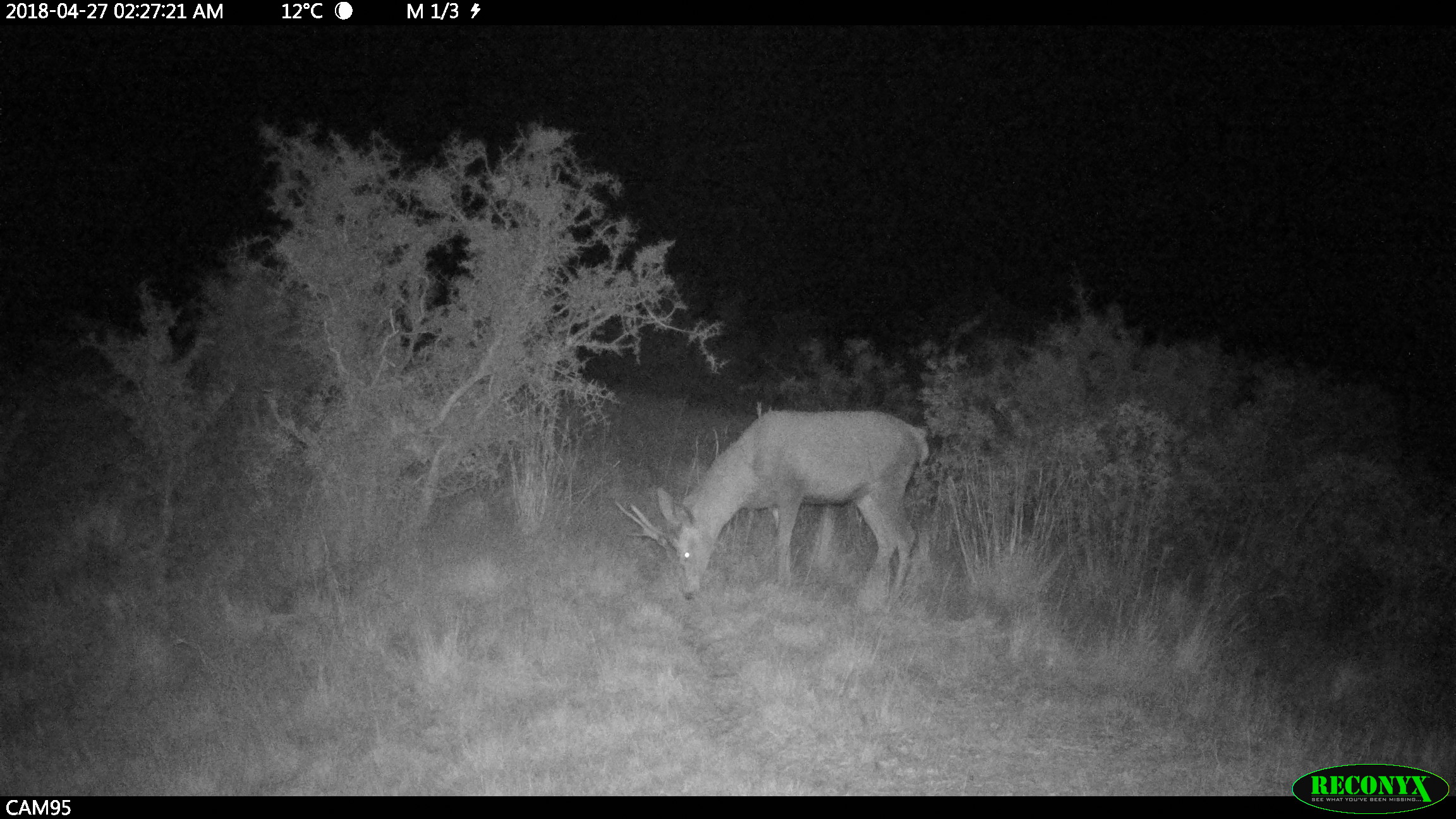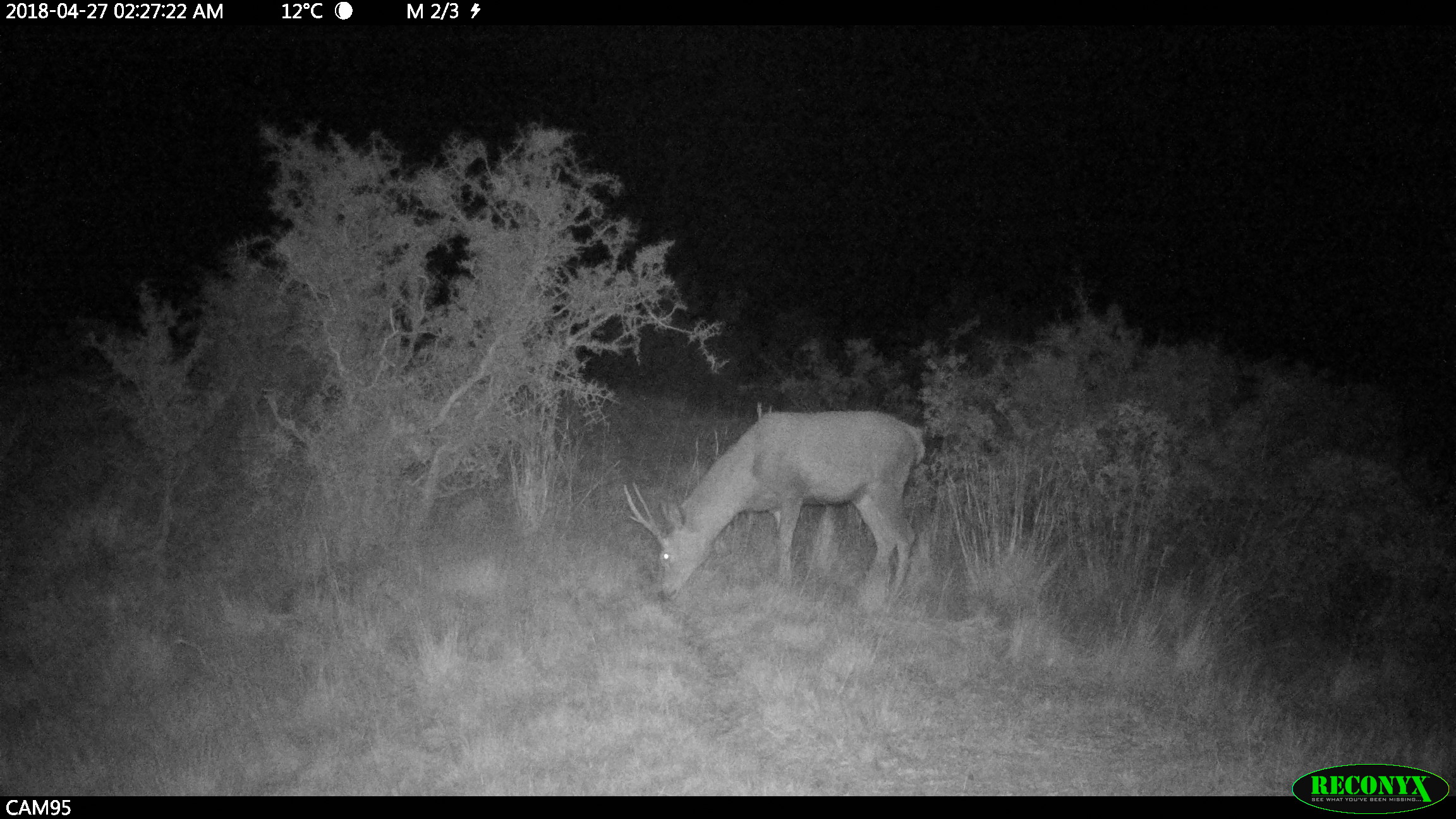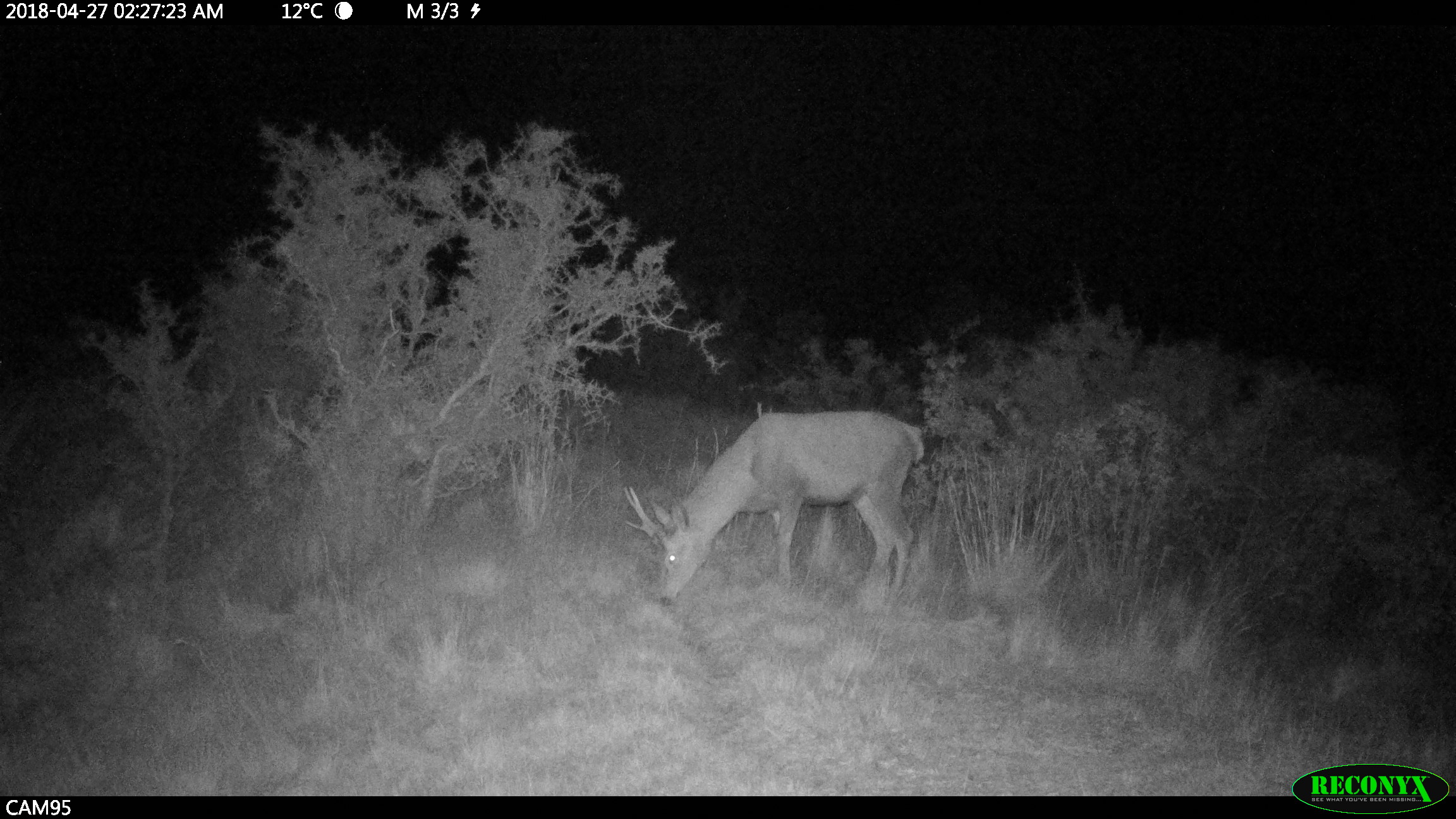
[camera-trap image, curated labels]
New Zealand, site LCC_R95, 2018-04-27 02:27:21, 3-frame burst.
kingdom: Animalia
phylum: Chordata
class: Mammalia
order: Artiodactyla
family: Cervidae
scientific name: Cervidae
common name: deer